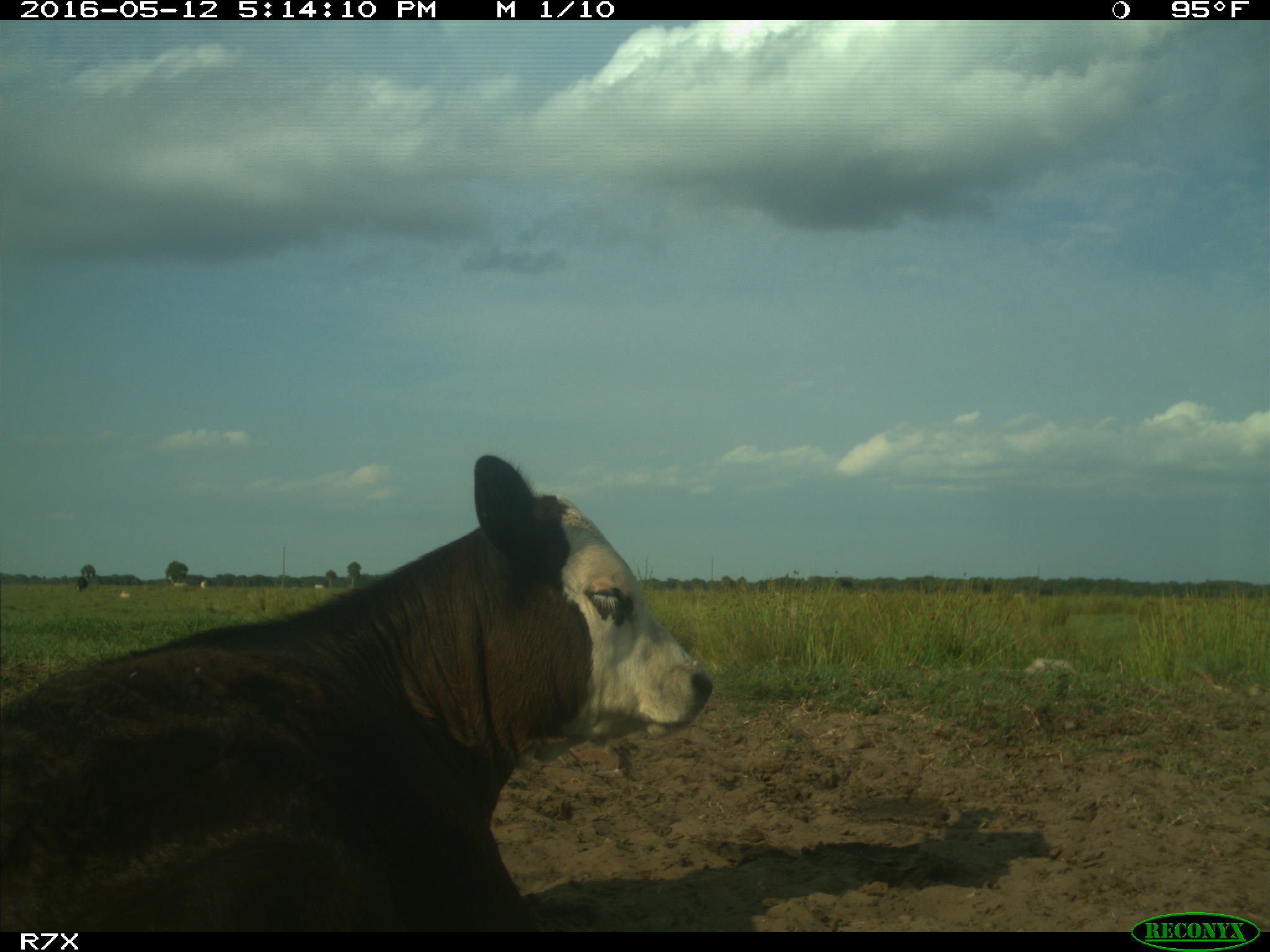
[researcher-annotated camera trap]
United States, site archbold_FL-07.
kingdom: Animalia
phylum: Chordata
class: Mammalia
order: Artiodactyla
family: Bovidae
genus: Bos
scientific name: Bos taurus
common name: domestic cow